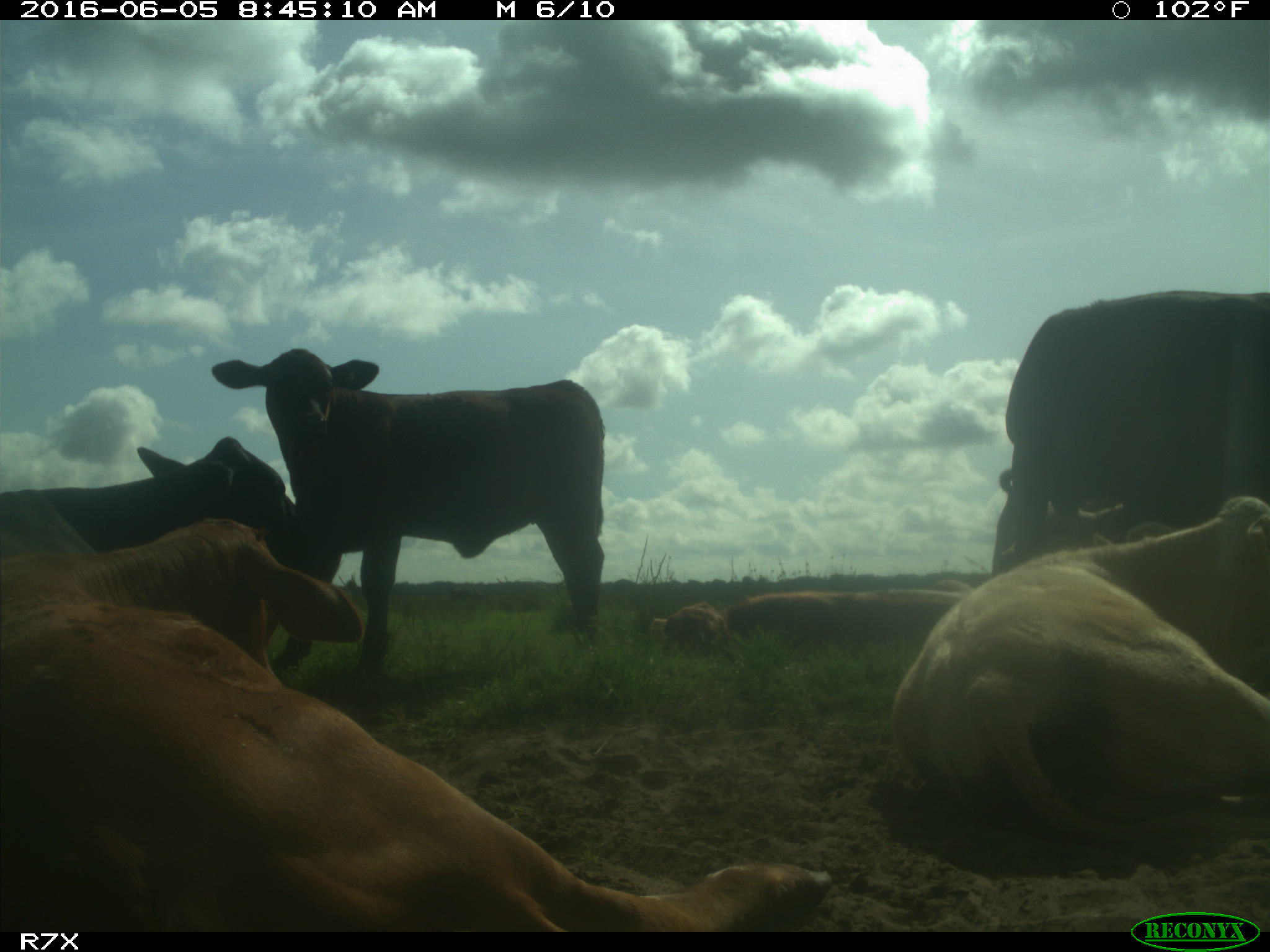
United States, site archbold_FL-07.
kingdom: Animalia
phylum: Chordata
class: Mammalia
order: Artiodactyla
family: Bovidae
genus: Bos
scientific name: Bos taurus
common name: domestic cow